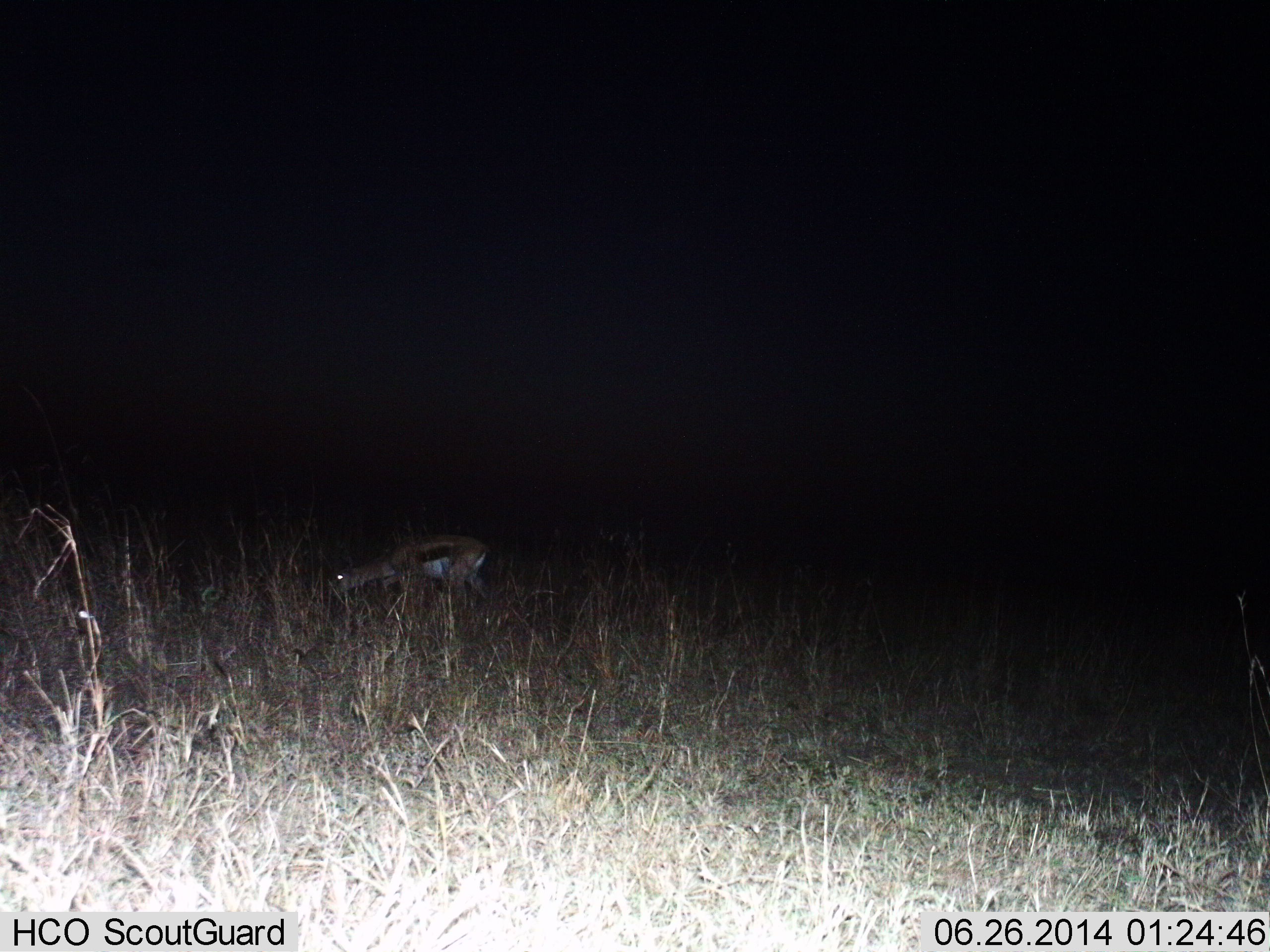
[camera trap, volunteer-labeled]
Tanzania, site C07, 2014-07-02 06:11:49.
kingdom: Animalia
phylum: Chordata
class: Mammalia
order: Artiodactyla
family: Bovidae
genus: Eudorcas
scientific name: Eudorcas thomsonii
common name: thomson's gazelle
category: gazellethomsons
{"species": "gazellethomsons (thomson's gazelle) (Eudorcas thomsonii)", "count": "1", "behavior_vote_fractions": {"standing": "10%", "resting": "0%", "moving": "30%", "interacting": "0%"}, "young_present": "0%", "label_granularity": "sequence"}